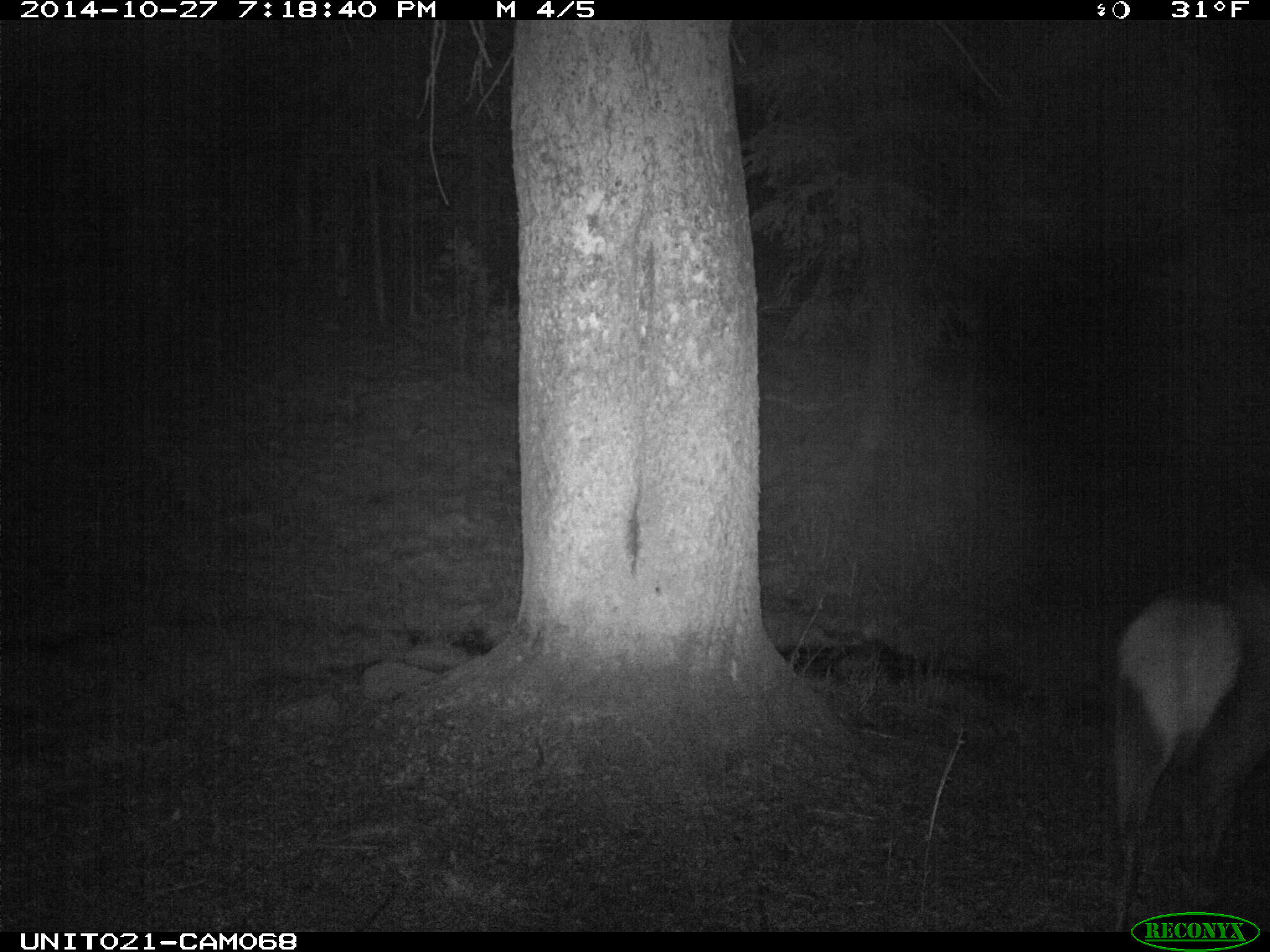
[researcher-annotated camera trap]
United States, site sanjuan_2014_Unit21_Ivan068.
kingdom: Animalia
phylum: Chordata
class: Mammalia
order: Artiodactyla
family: Cervidae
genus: Cervus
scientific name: Cervus elaphus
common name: red deer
Cervus elaphus (red deer).